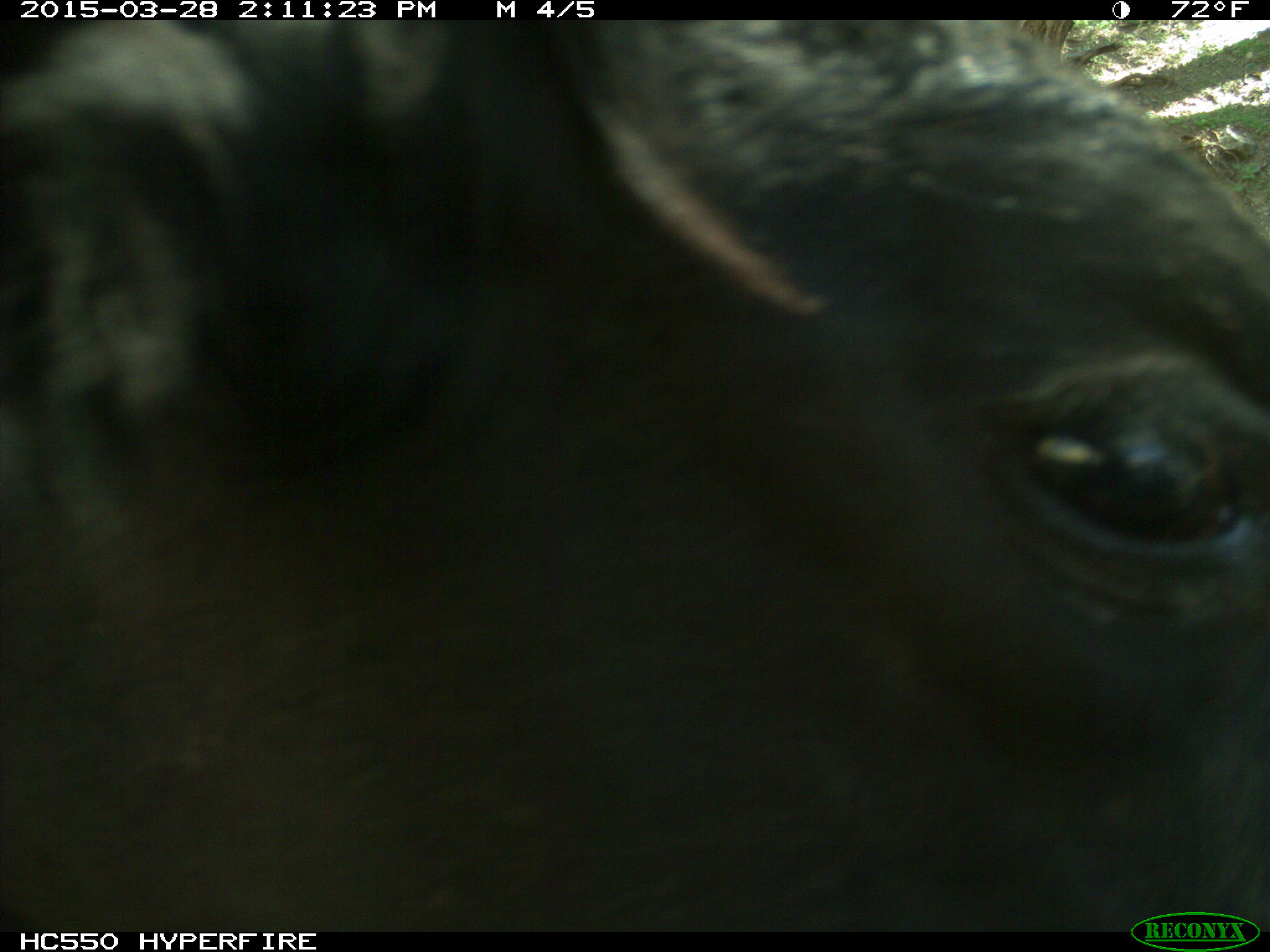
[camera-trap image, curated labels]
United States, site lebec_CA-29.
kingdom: Animalia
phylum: Chordata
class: Mammalia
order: Artiodactyla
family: Bovidae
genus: Bos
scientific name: Bos taurus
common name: domestic cow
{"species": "Bos taurus (domestic cow)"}